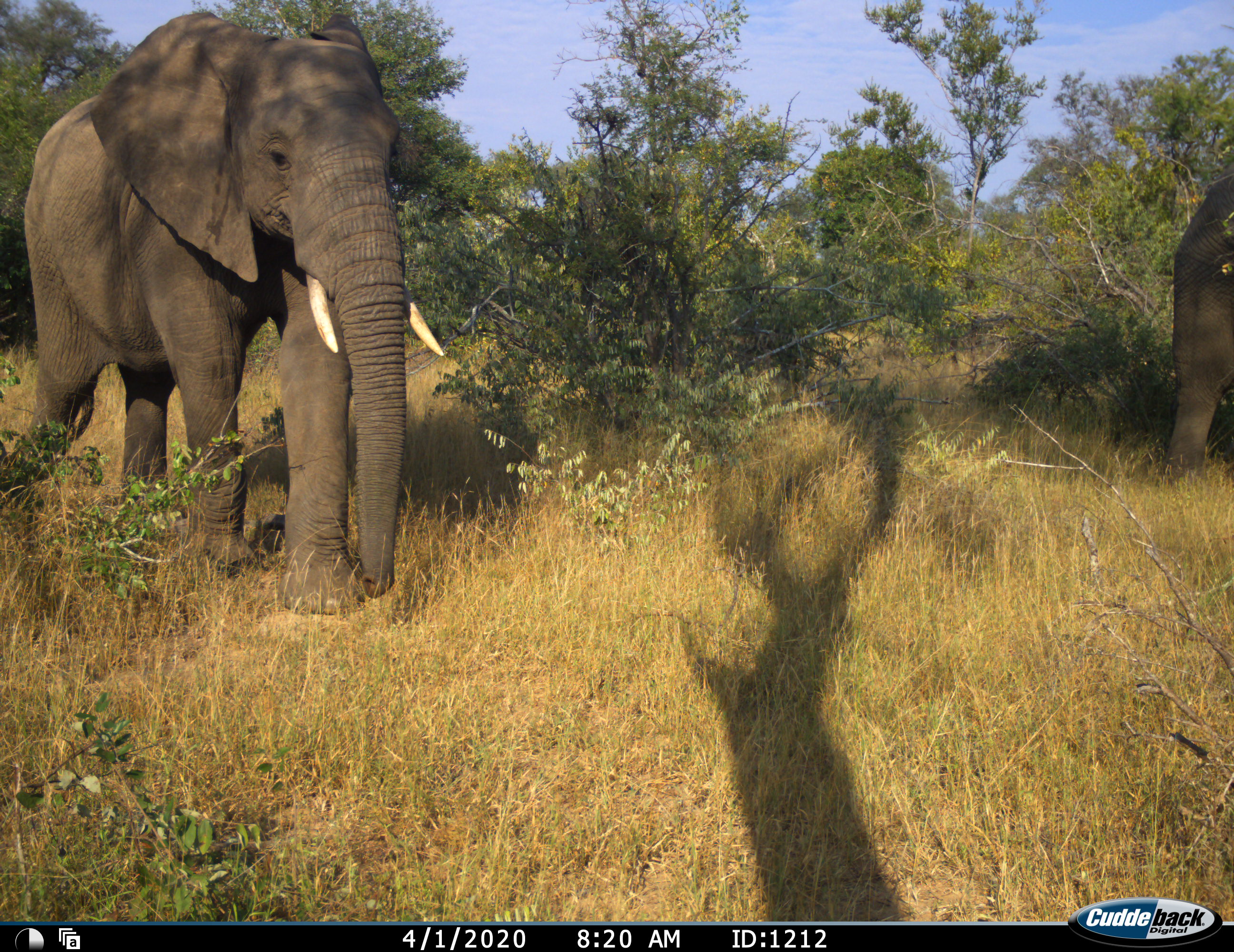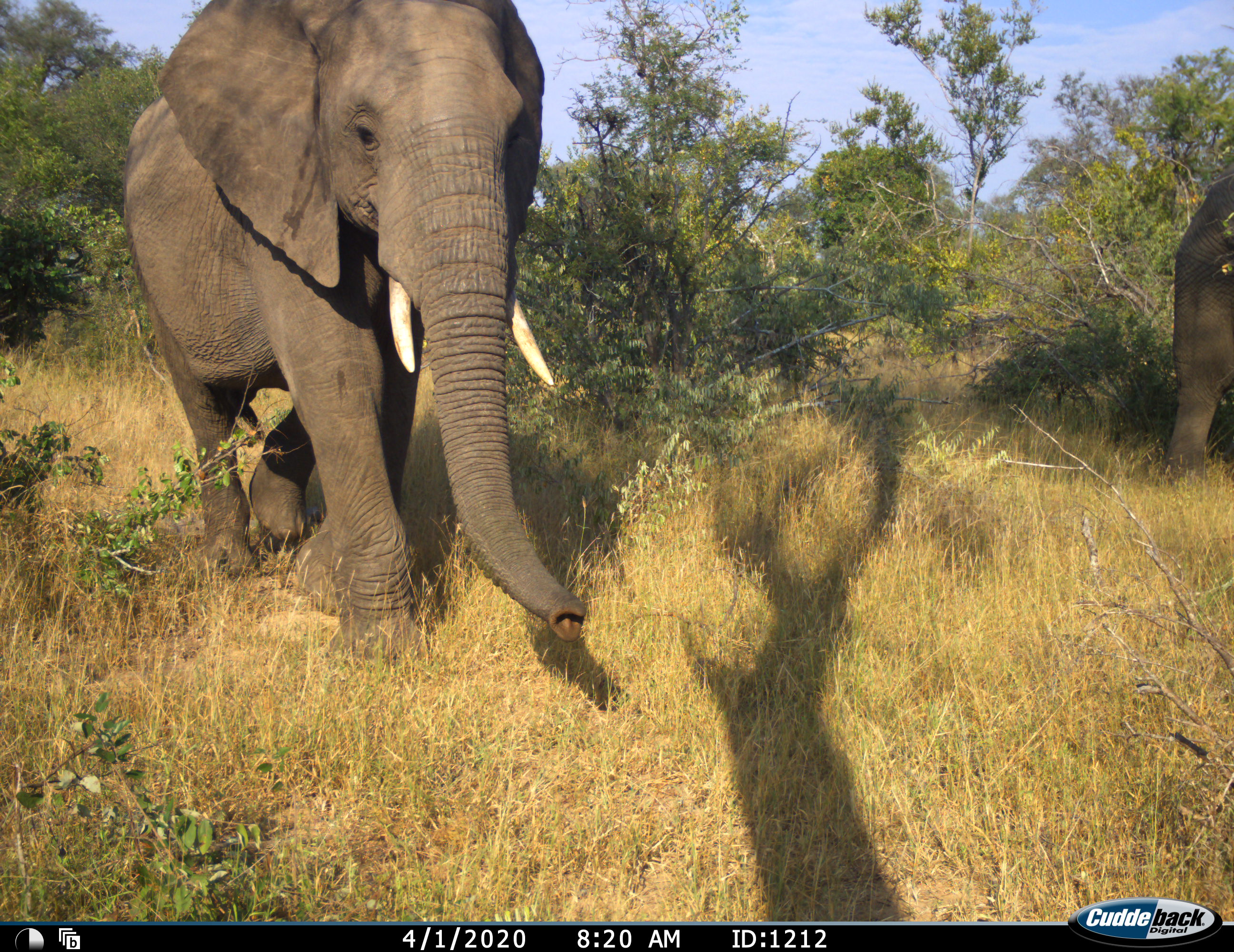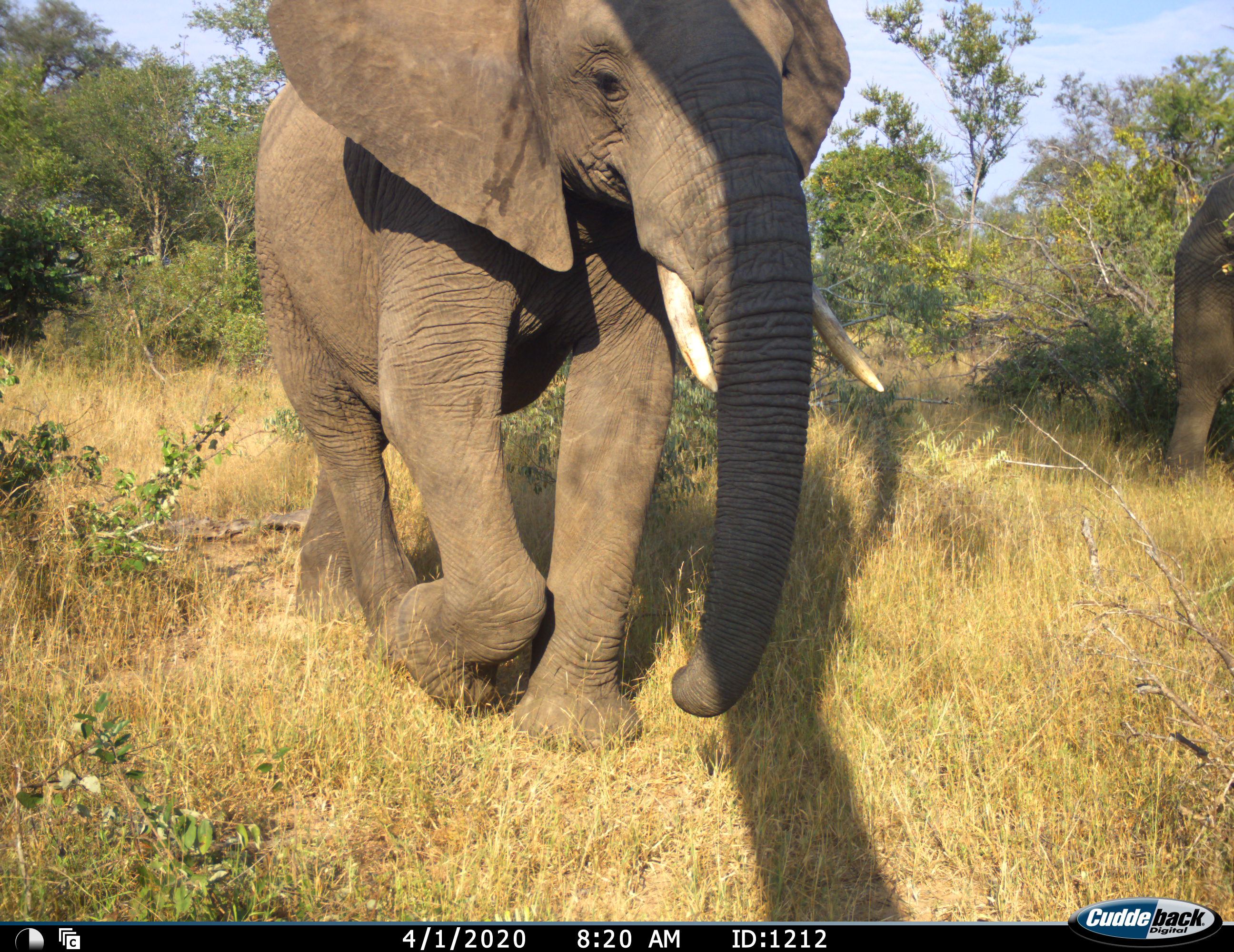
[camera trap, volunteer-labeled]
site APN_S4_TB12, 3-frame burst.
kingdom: Animalia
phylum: Chordata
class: Mammalia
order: Proboscidea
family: Elephantidae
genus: Loxodonta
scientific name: Loxodonta africana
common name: african bush elephant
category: elephant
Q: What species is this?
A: Elephant (african bush elephant) (Loxodonta africana).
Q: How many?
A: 2.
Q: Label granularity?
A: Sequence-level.